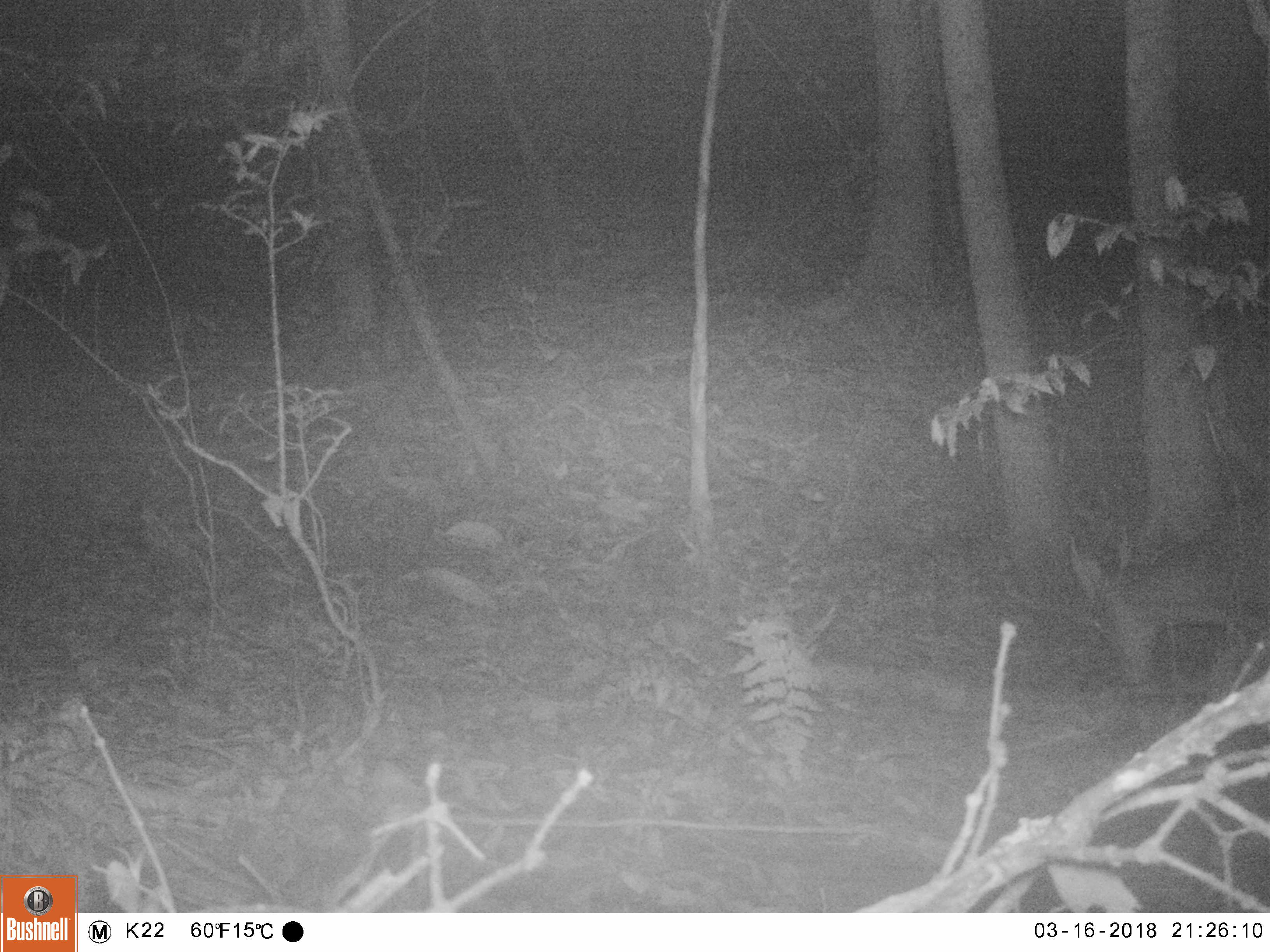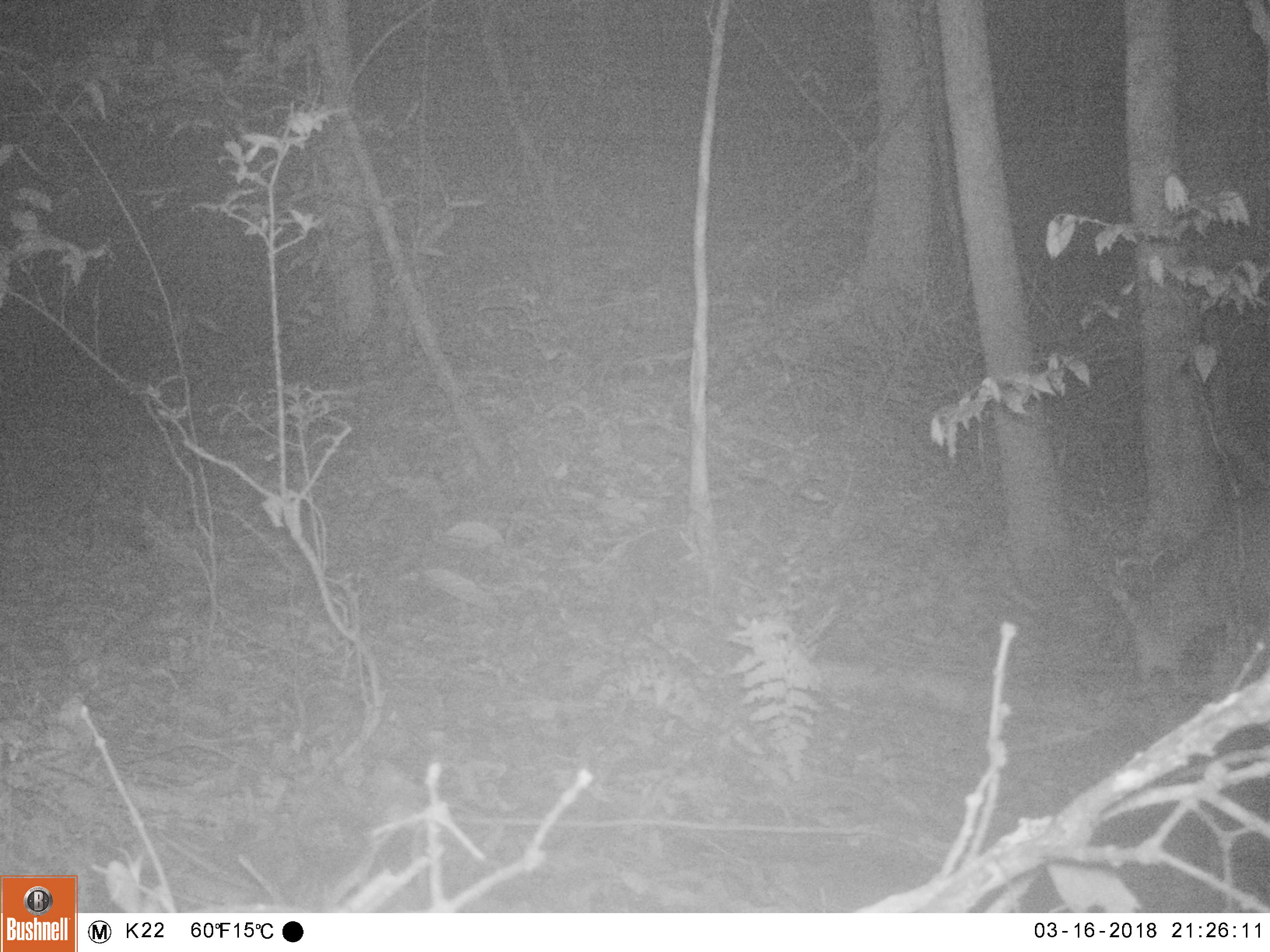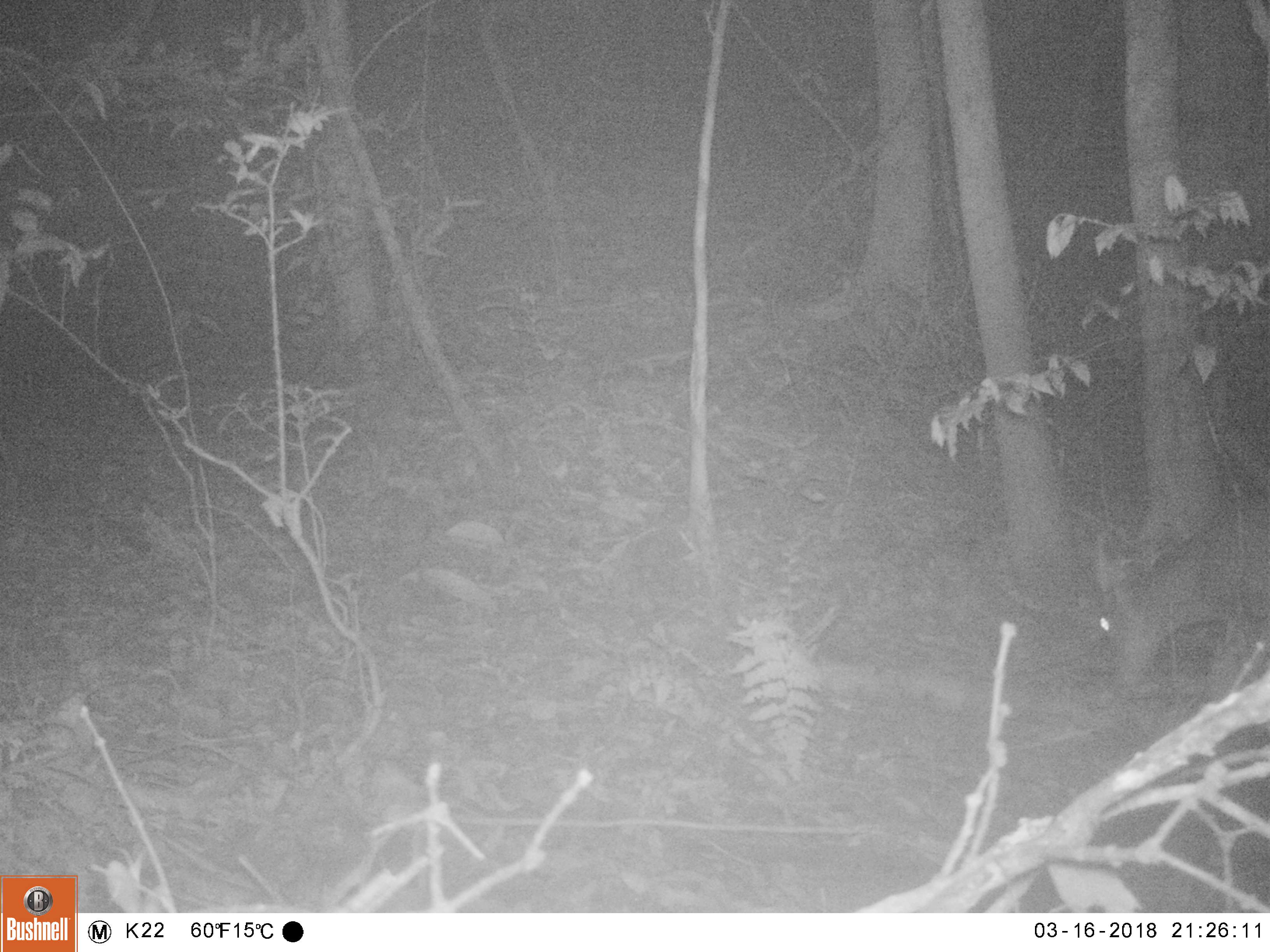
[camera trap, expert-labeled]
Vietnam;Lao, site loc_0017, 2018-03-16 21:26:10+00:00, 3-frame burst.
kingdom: Animalia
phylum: Chordata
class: Mammalia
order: Artiodactyla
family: Cervidae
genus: Muntiacus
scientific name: Muntiacus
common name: muntjacs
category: unidentified muntjac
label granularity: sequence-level